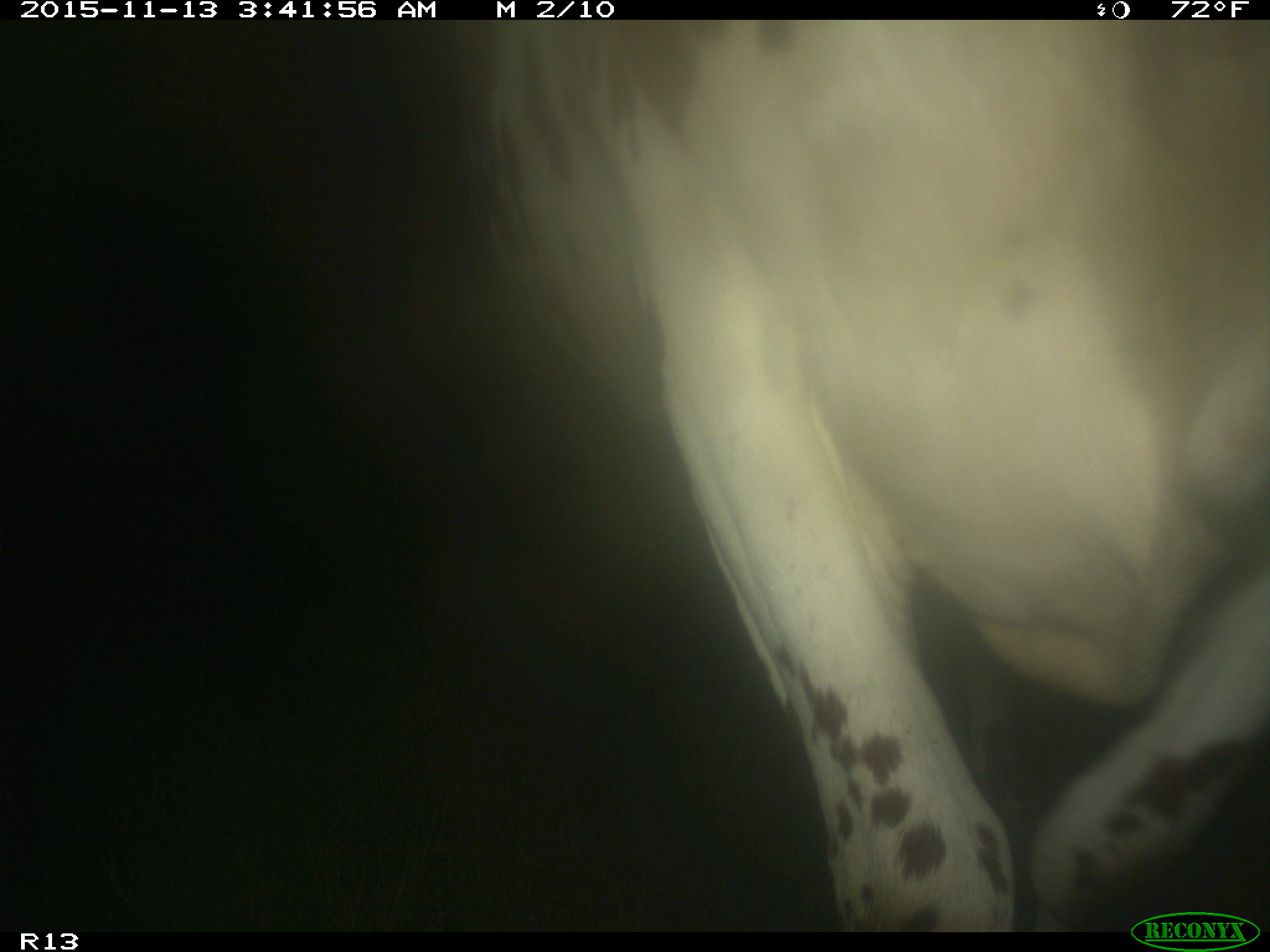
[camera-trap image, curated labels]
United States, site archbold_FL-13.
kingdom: Animalia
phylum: Chordata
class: Mammalia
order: Artiodactyla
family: Bovidae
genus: Bos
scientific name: Bos taurus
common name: domestic cow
Bos taurus (domestic cow).